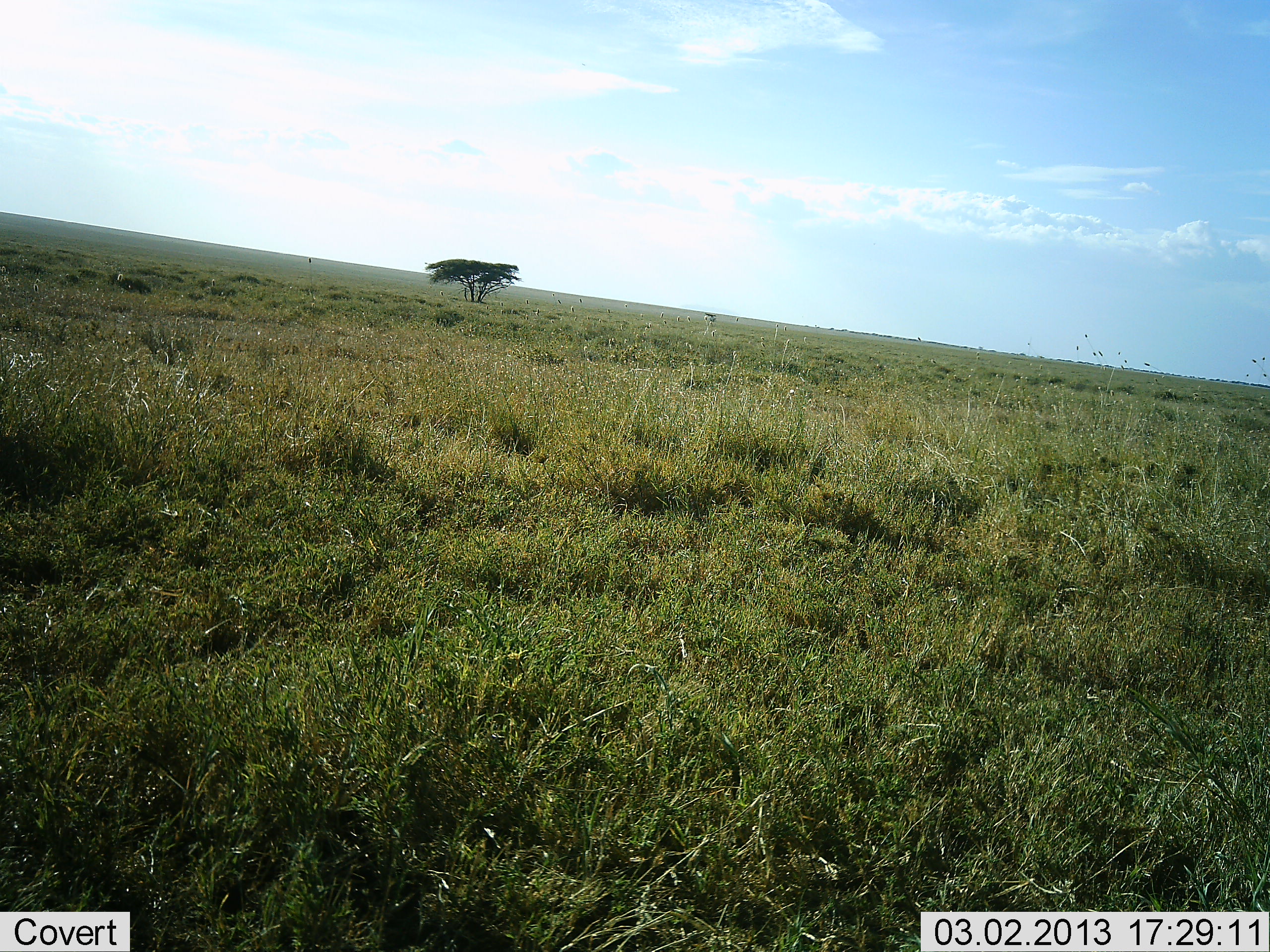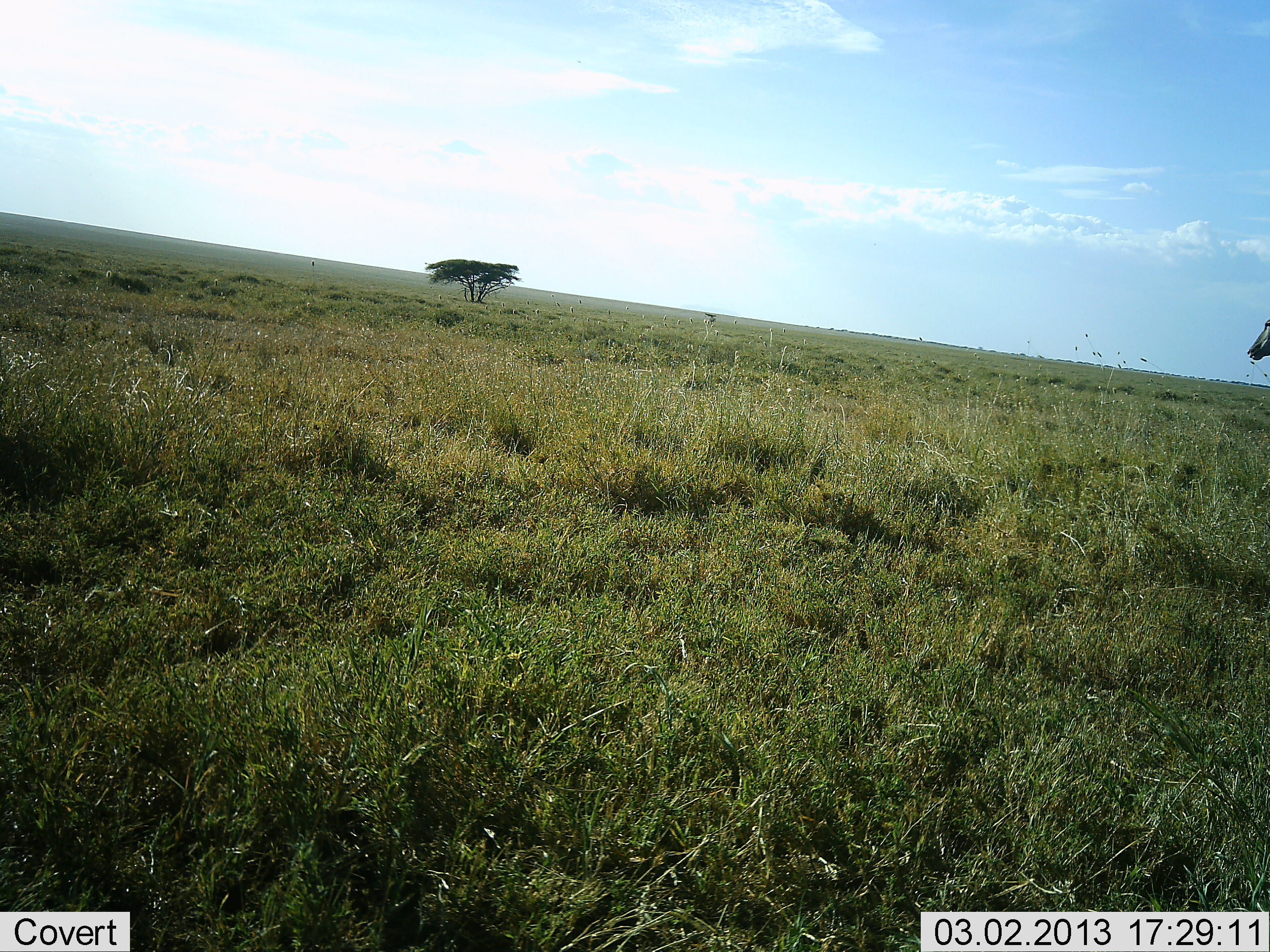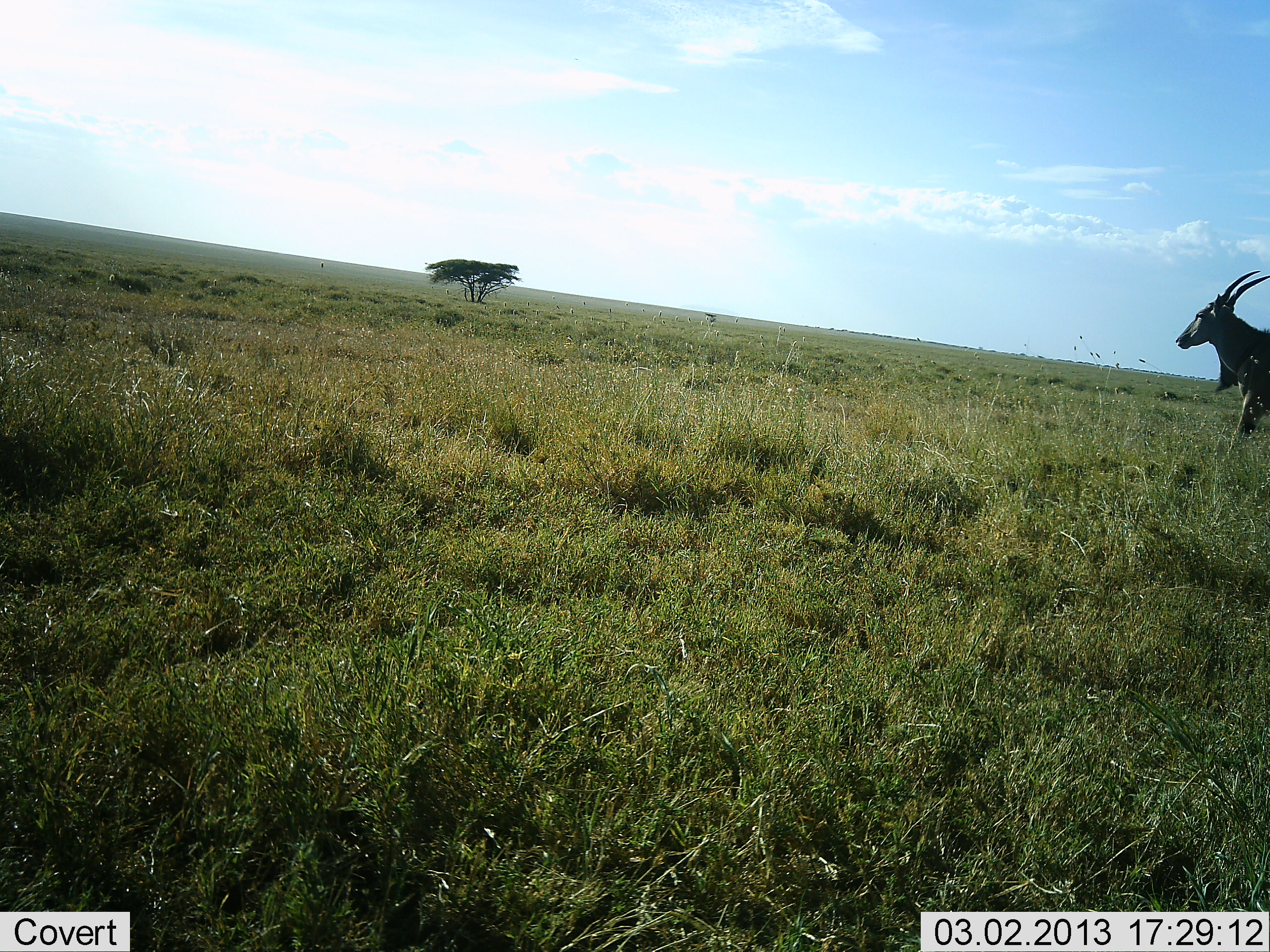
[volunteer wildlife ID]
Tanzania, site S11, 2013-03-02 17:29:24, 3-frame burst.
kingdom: Animalia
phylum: Chordata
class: Mammalia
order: Artiodactyla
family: Bovidae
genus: Tragelaphus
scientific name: Tragelaphus oryx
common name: eland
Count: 1.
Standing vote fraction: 8%.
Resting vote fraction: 0%.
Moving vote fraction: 100%.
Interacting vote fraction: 0%.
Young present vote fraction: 0%.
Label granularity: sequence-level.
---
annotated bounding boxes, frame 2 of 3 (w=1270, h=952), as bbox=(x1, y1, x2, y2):
animal: bbox=(1246, 318, 1270, 361)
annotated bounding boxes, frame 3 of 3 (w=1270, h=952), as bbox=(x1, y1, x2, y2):
animal: bbox=(1175, 268, 1269, 437)